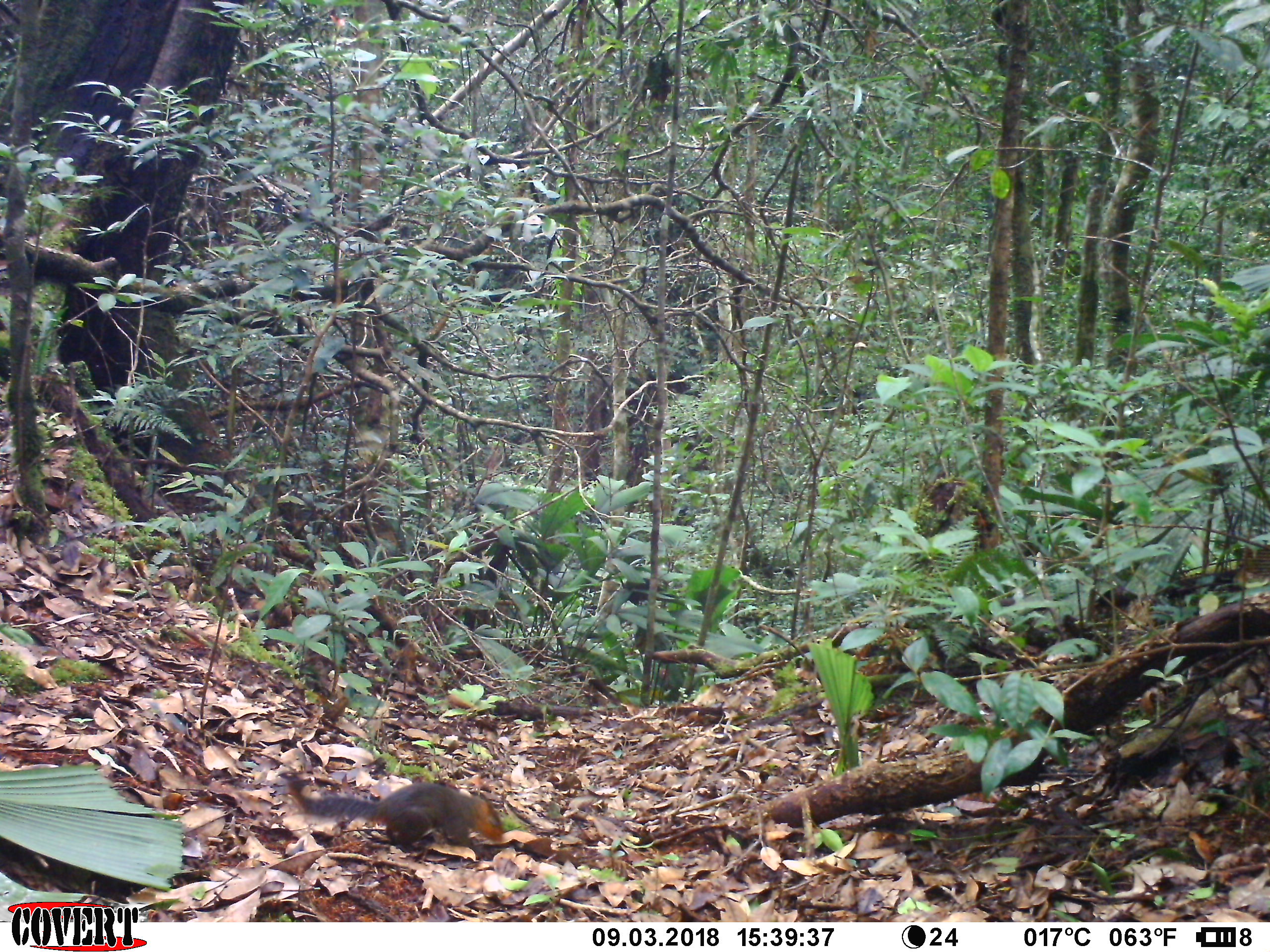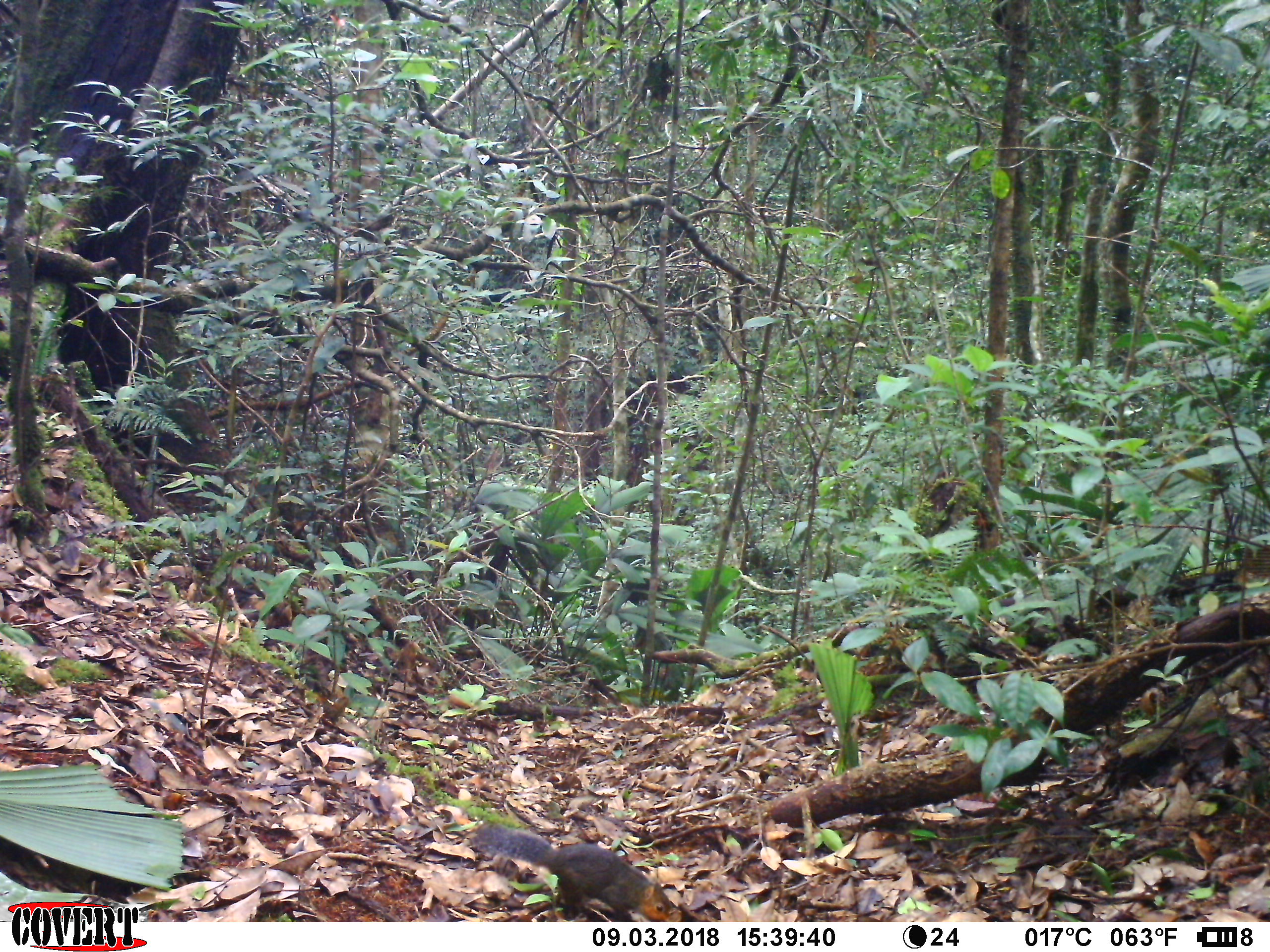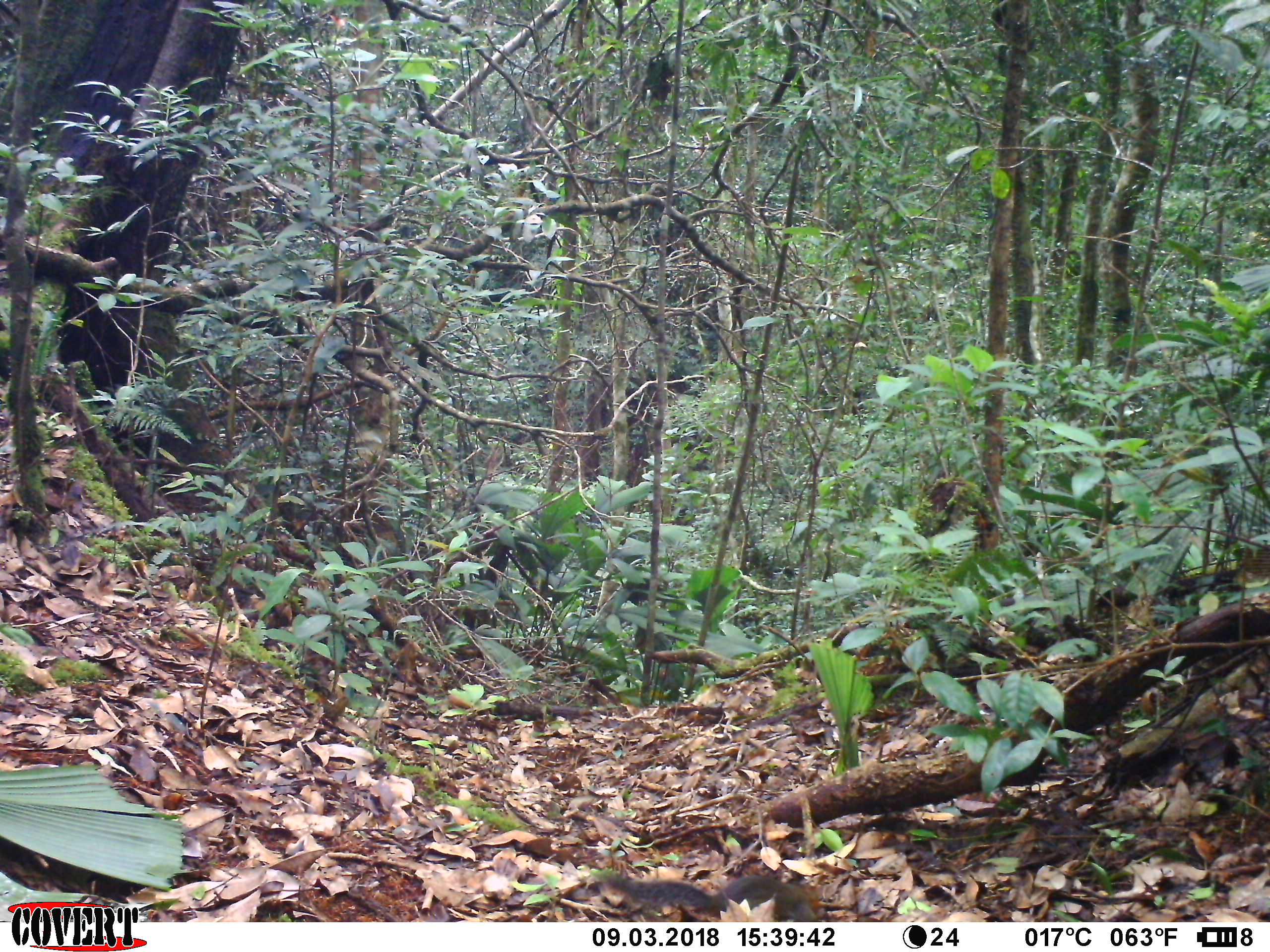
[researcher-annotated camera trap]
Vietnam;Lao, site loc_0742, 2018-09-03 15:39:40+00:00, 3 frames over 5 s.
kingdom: Animalia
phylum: Chordata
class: Mammalia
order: Rodentia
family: Sciuridae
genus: Dremomys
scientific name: Dremomys rufigenis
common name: red-cheeked squirrel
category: red cheeked squirrel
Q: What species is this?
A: Red cheeked squirrel (red-cheeked squirrel) (Dremomys rufigenis).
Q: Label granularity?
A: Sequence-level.